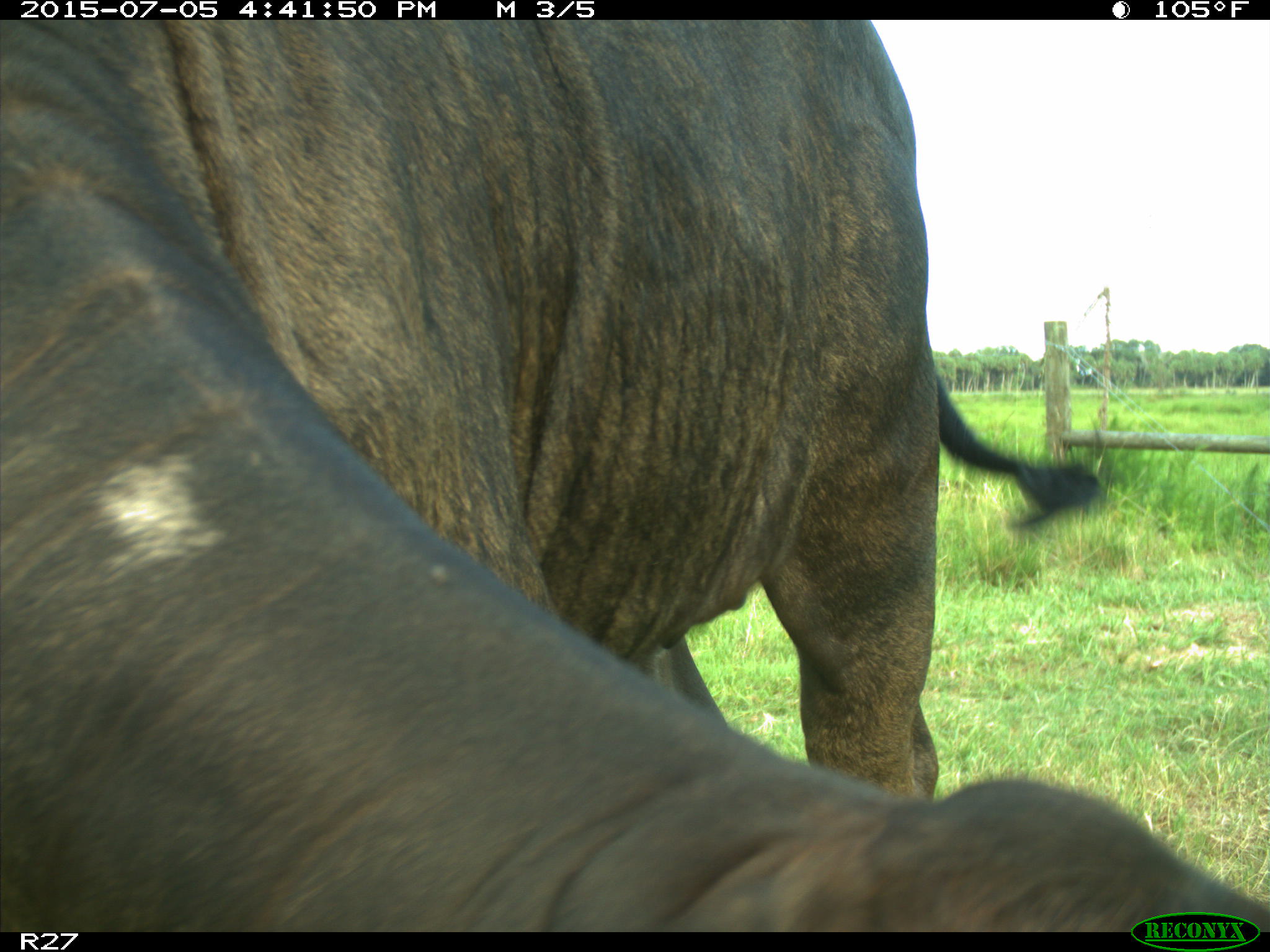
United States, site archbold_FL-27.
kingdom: Animalia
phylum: Chordata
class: Mammalia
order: Artiodactyla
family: Bovidae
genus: Bos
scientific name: Bos taurus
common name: domestic cow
Bos taurus (domestic cow).